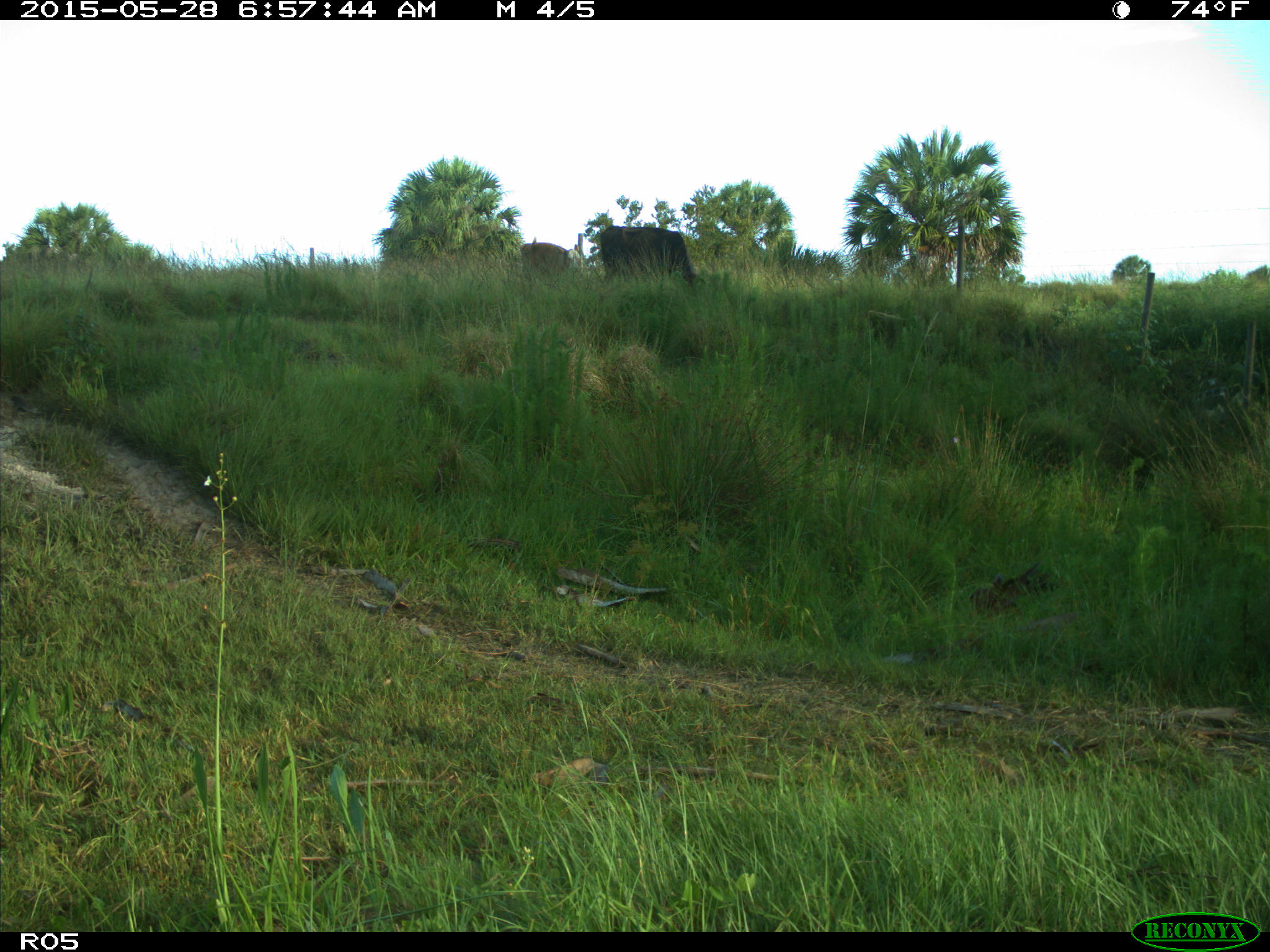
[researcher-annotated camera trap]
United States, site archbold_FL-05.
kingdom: Animalia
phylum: Chordata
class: Mammalia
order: Artiodactyla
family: Bovidae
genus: Bos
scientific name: Bos taurus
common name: domestic cow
Bos taurus (domestic cow).